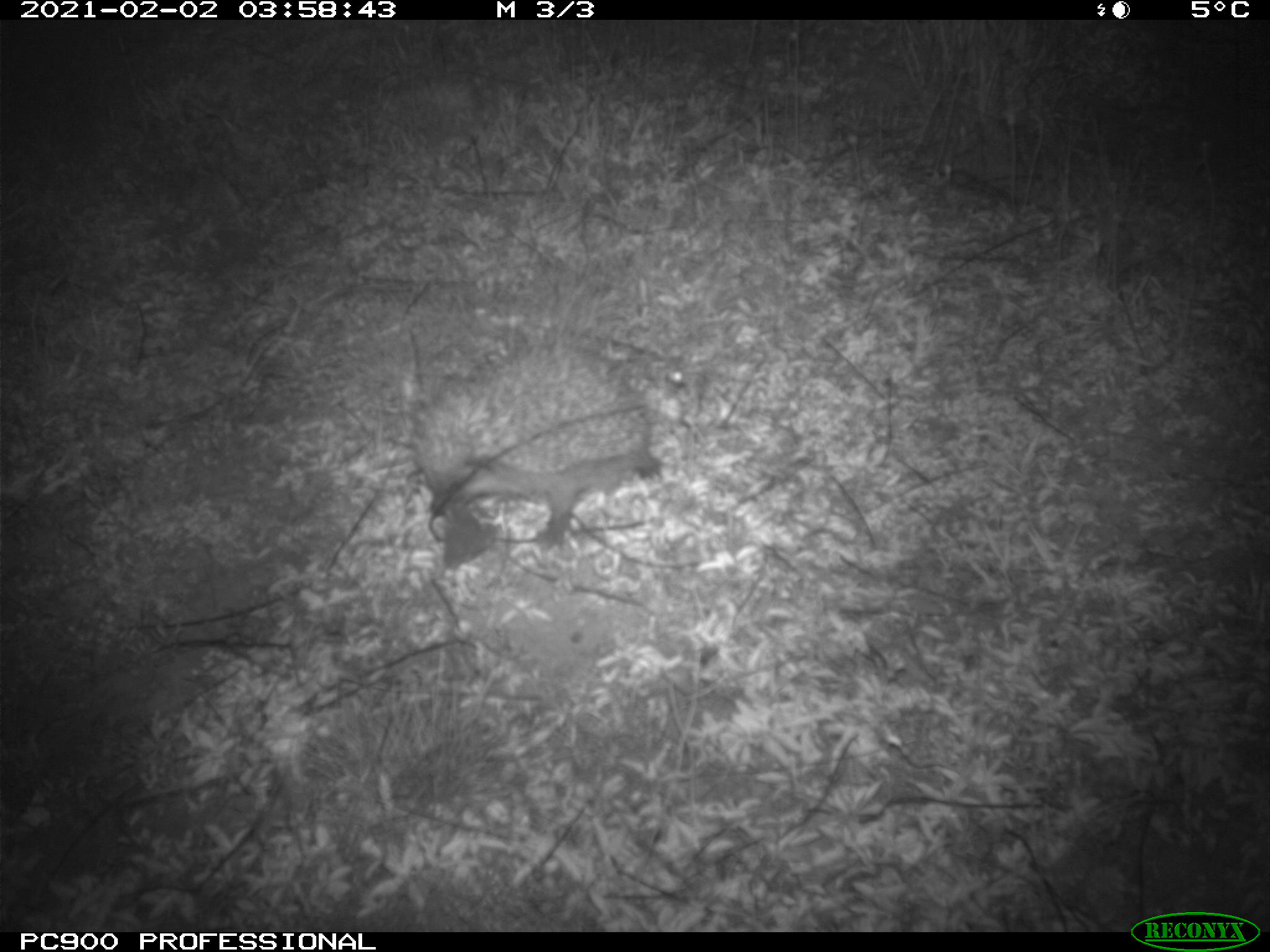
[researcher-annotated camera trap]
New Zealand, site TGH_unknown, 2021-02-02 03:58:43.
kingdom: Animalia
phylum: Chordata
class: Mammalia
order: Eulipotyphla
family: Erinaceidae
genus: Erinaceus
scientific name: Erinaceus europaeus europaeus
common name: european hedgehog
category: hedgehog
Hedgehog (european hedgehog) (Erinaceus europaeus europaeus).